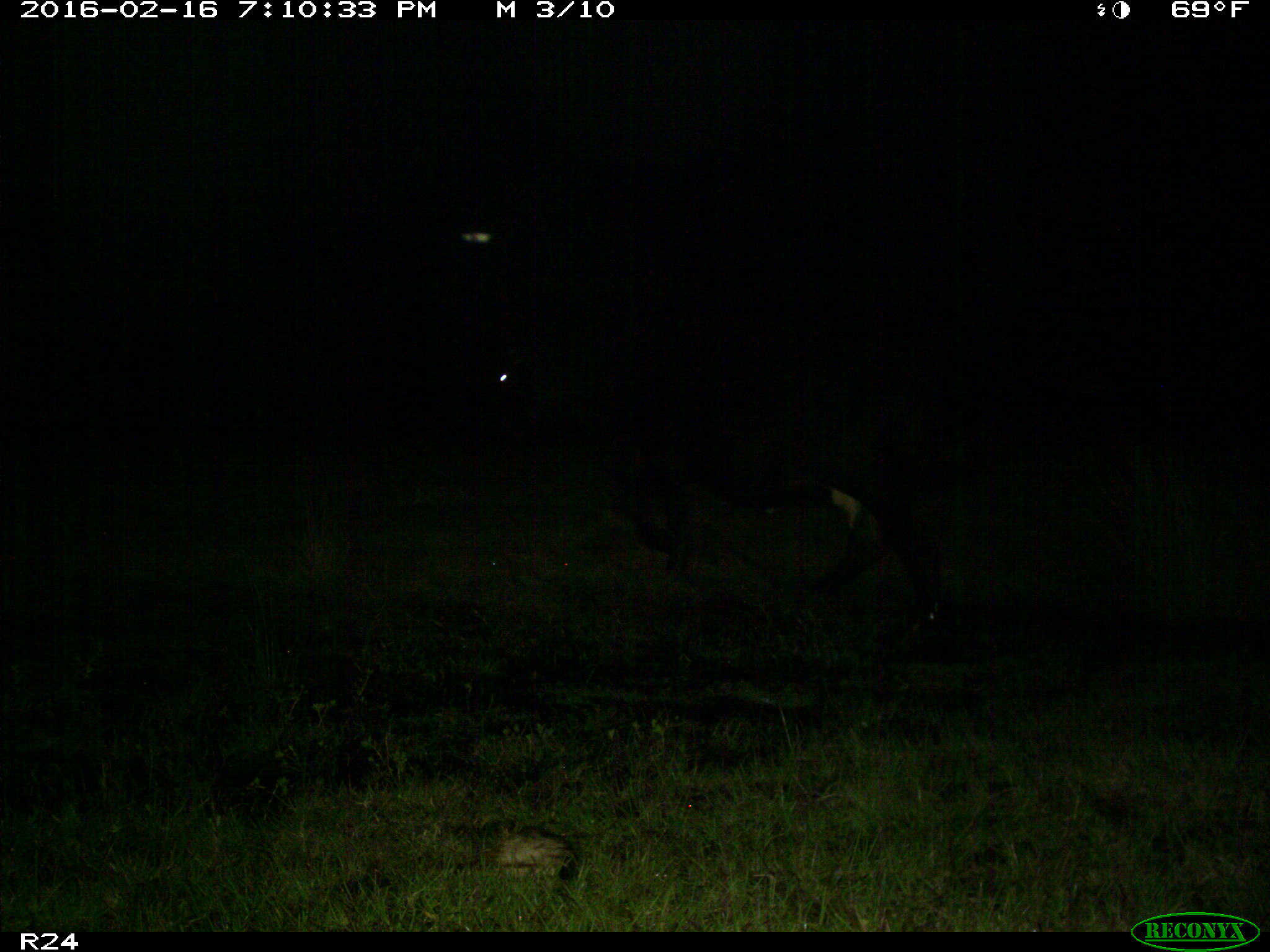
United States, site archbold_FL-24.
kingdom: Animalia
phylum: Chordata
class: Mammalia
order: Artiodactyla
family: Bovidae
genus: Bos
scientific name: Bos taurus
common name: domestic cow